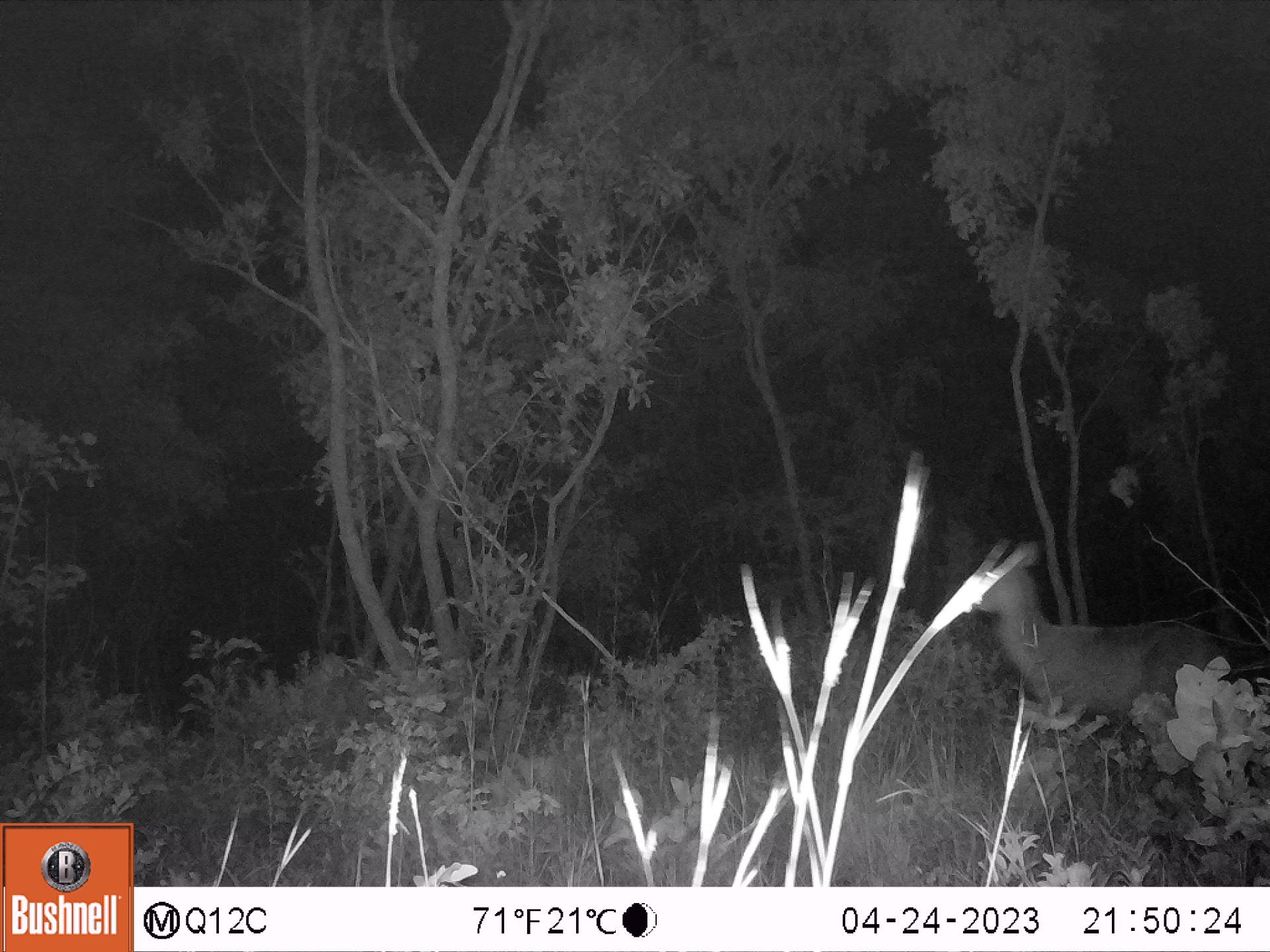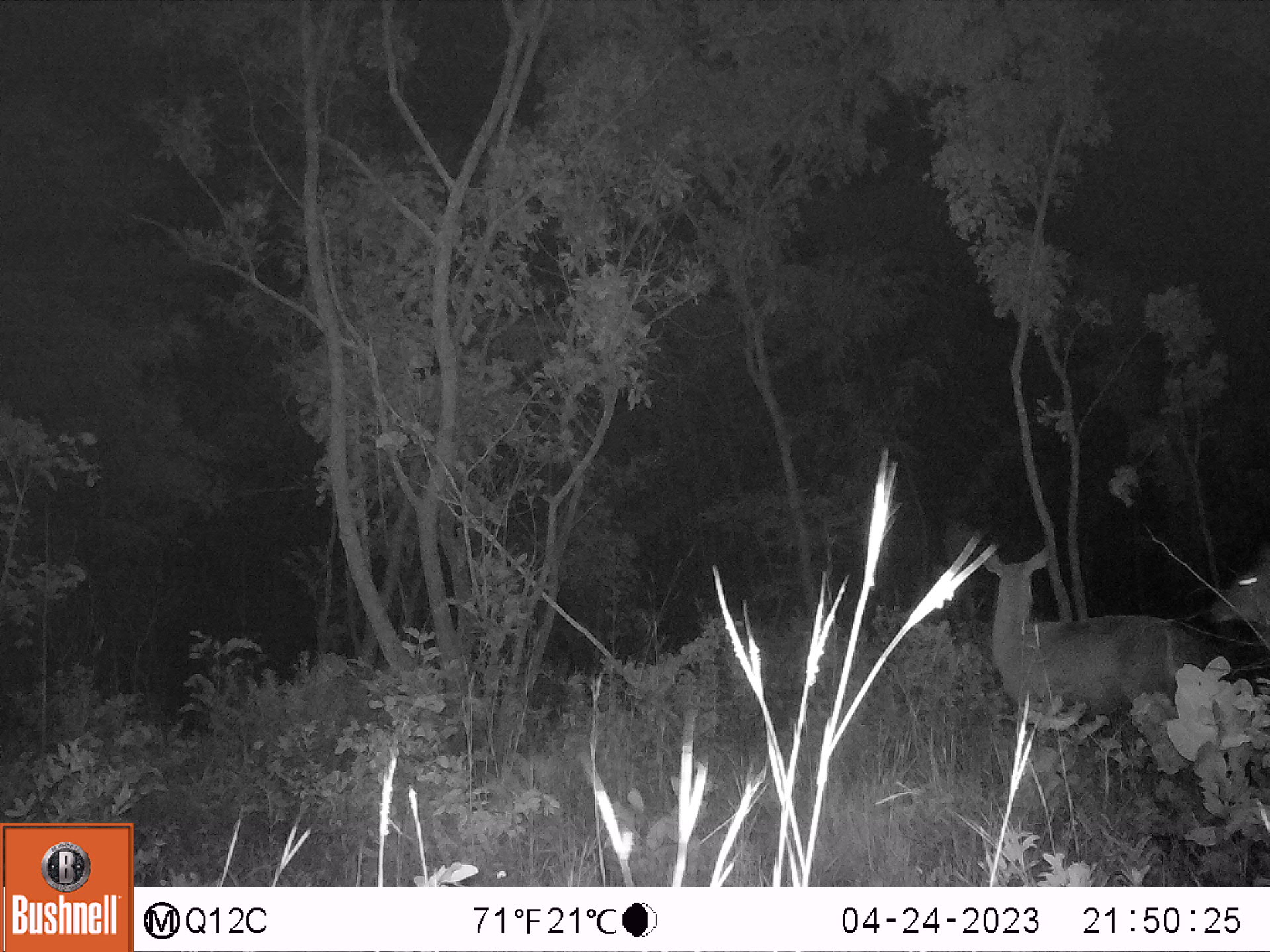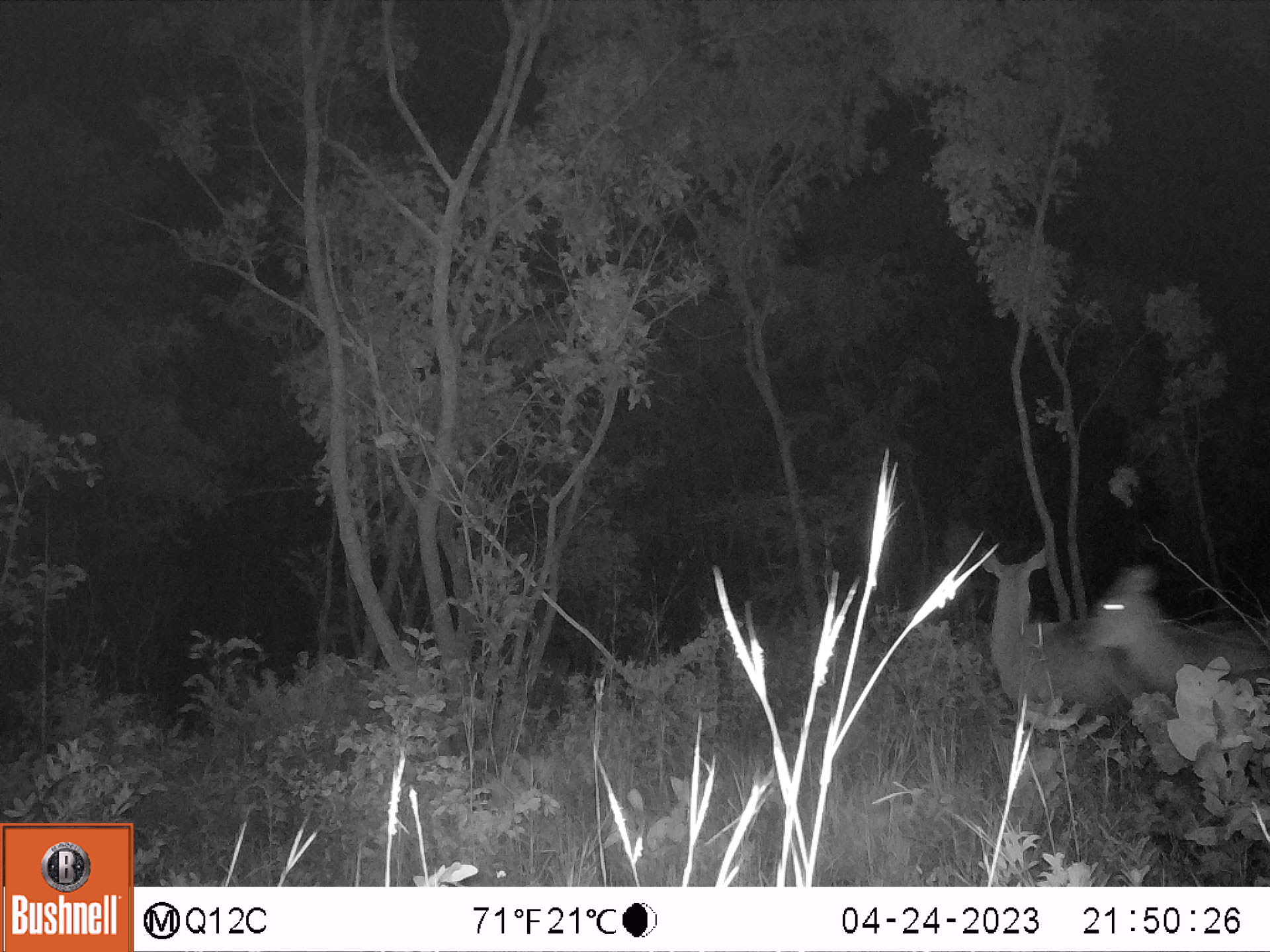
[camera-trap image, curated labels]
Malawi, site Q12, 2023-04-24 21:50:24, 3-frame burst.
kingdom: Animalia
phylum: Chordata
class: Mammalia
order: Artiodactyla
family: Bovidae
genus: Kobus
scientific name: Kobus ellipsiprymnus ellipsiprymnus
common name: common waterbuck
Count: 1.